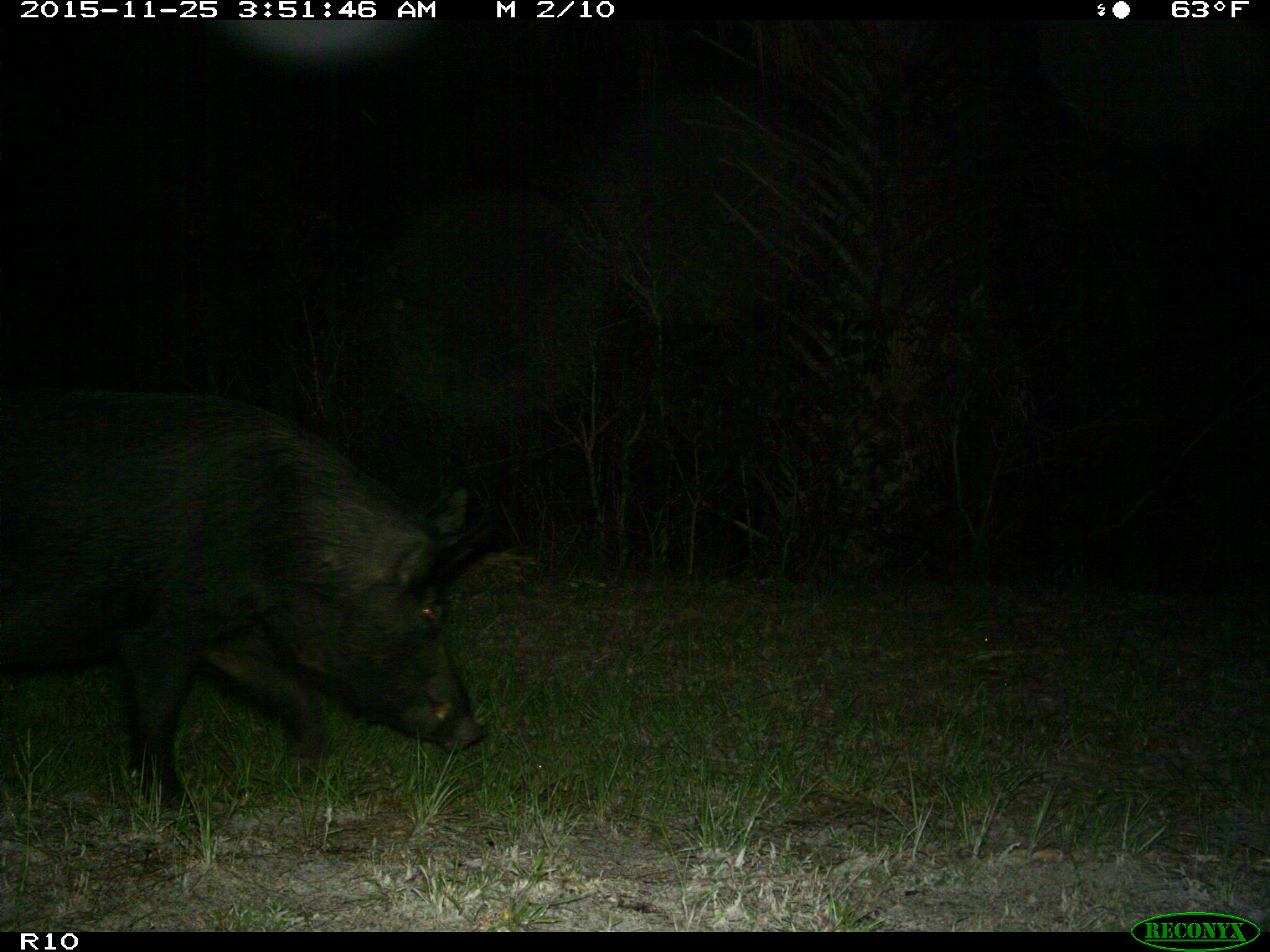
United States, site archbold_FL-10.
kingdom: Animalia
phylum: Chordata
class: Mammalia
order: Artiodactyla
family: Suidae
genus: Sus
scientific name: Sus scrofa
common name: wild boar